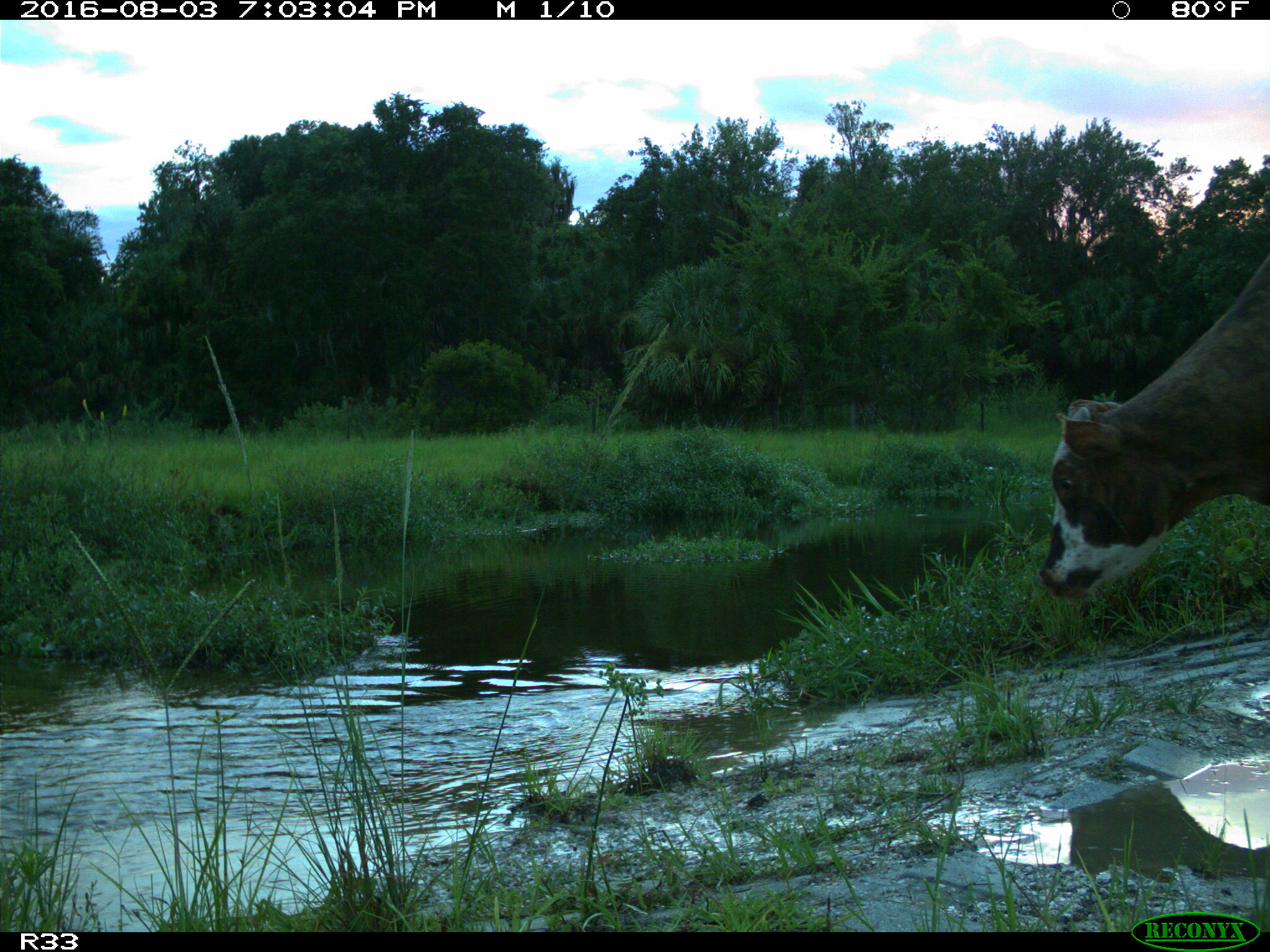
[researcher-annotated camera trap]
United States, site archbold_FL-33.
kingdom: Animalia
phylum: Chordata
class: Mammalia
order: Artiodactyla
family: Bovidae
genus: Bos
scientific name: Bos taurus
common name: domestic cow